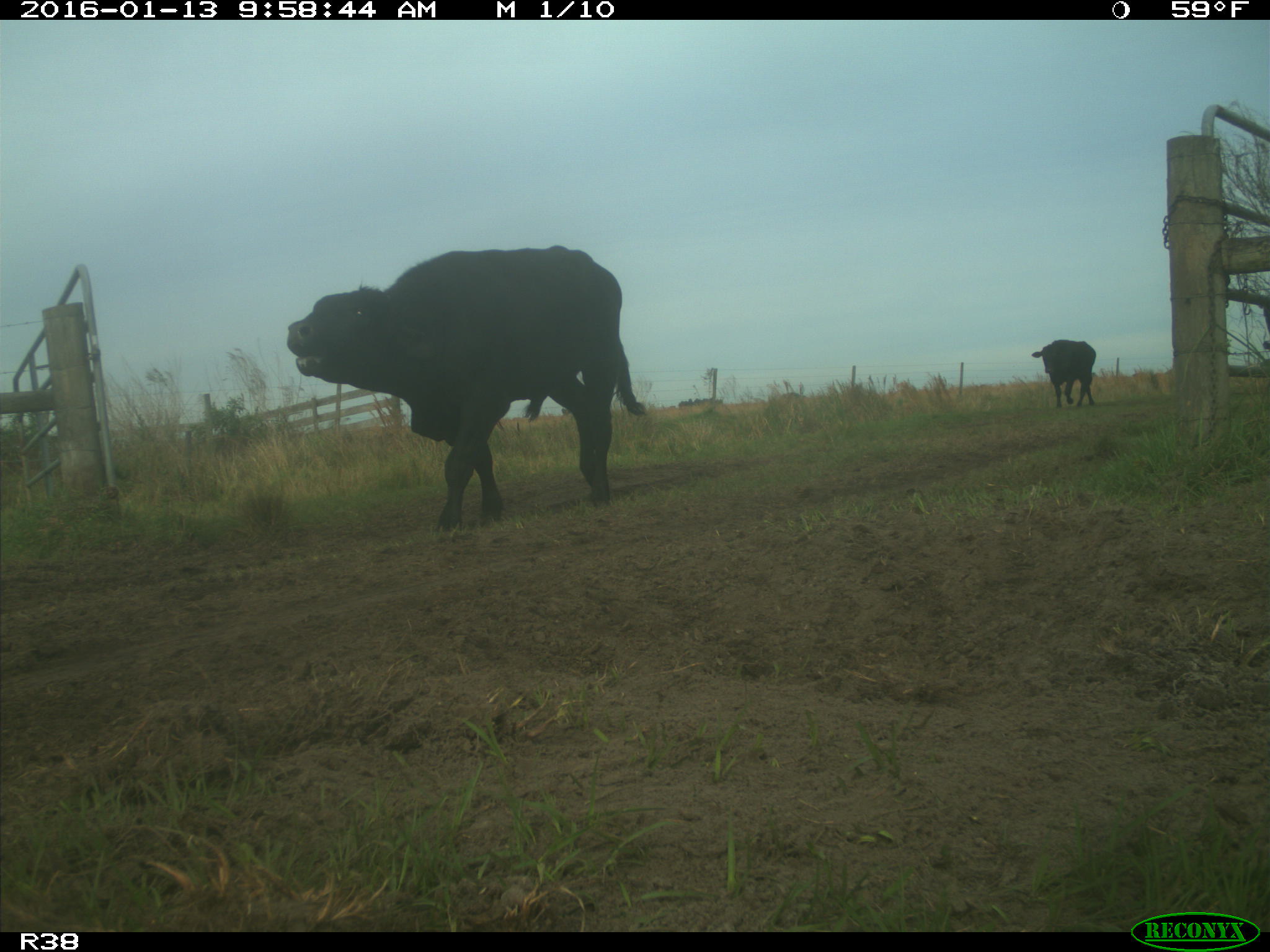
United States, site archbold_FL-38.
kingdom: Animalia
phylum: Chordata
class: Mammalia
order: Artiodactyla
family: Bovidae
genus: Bos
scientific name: Bos taurus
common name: domestic cow